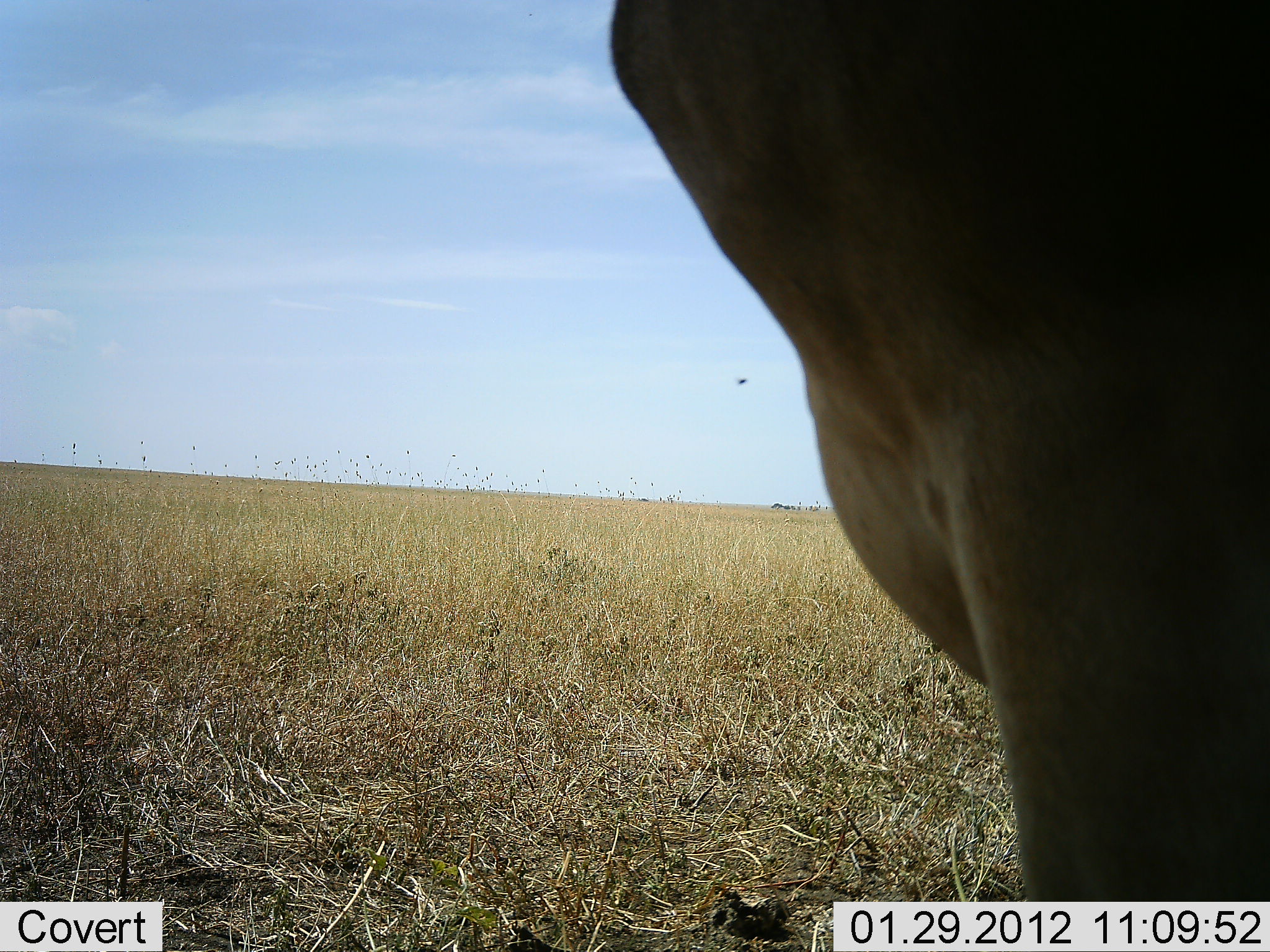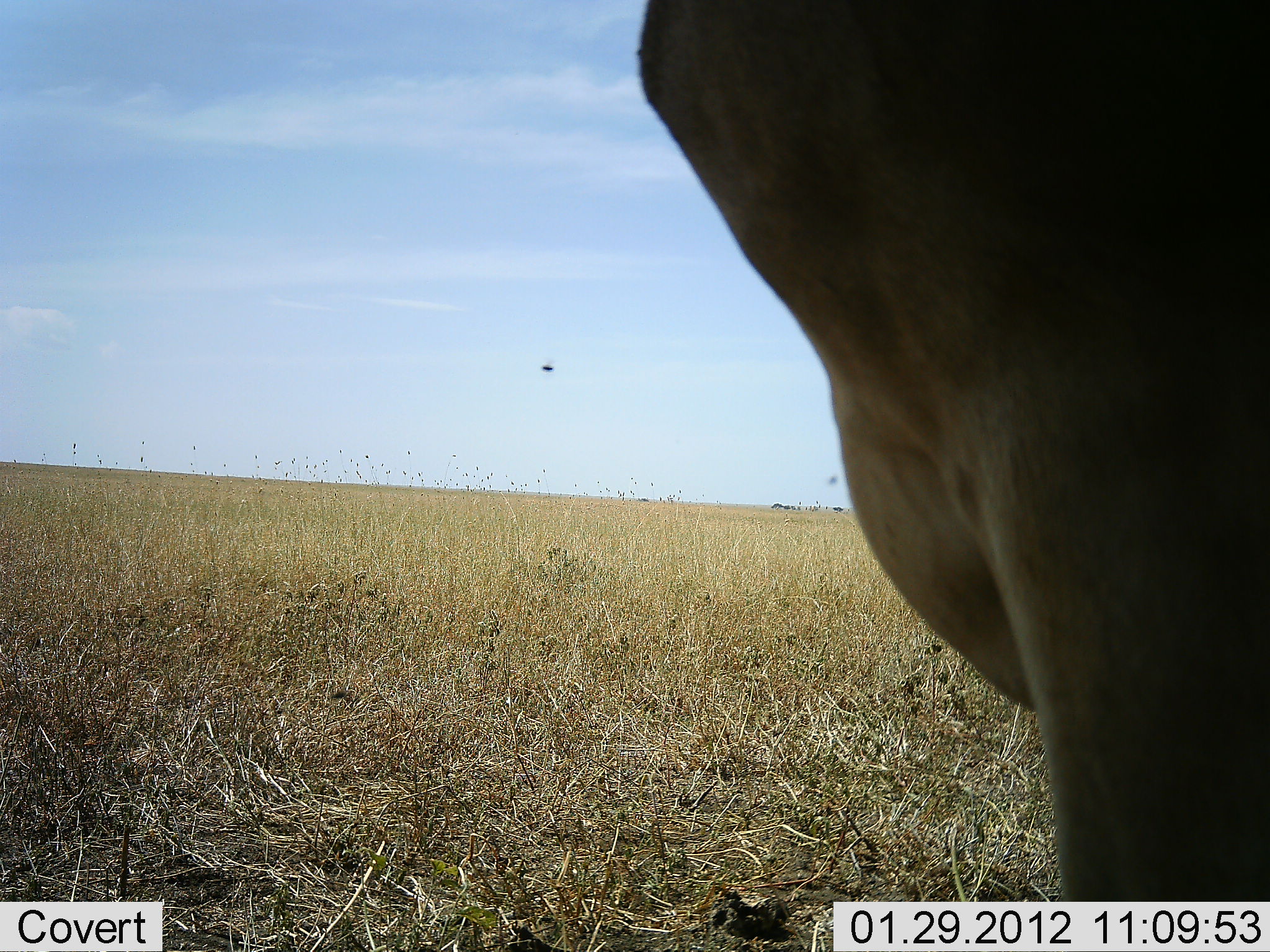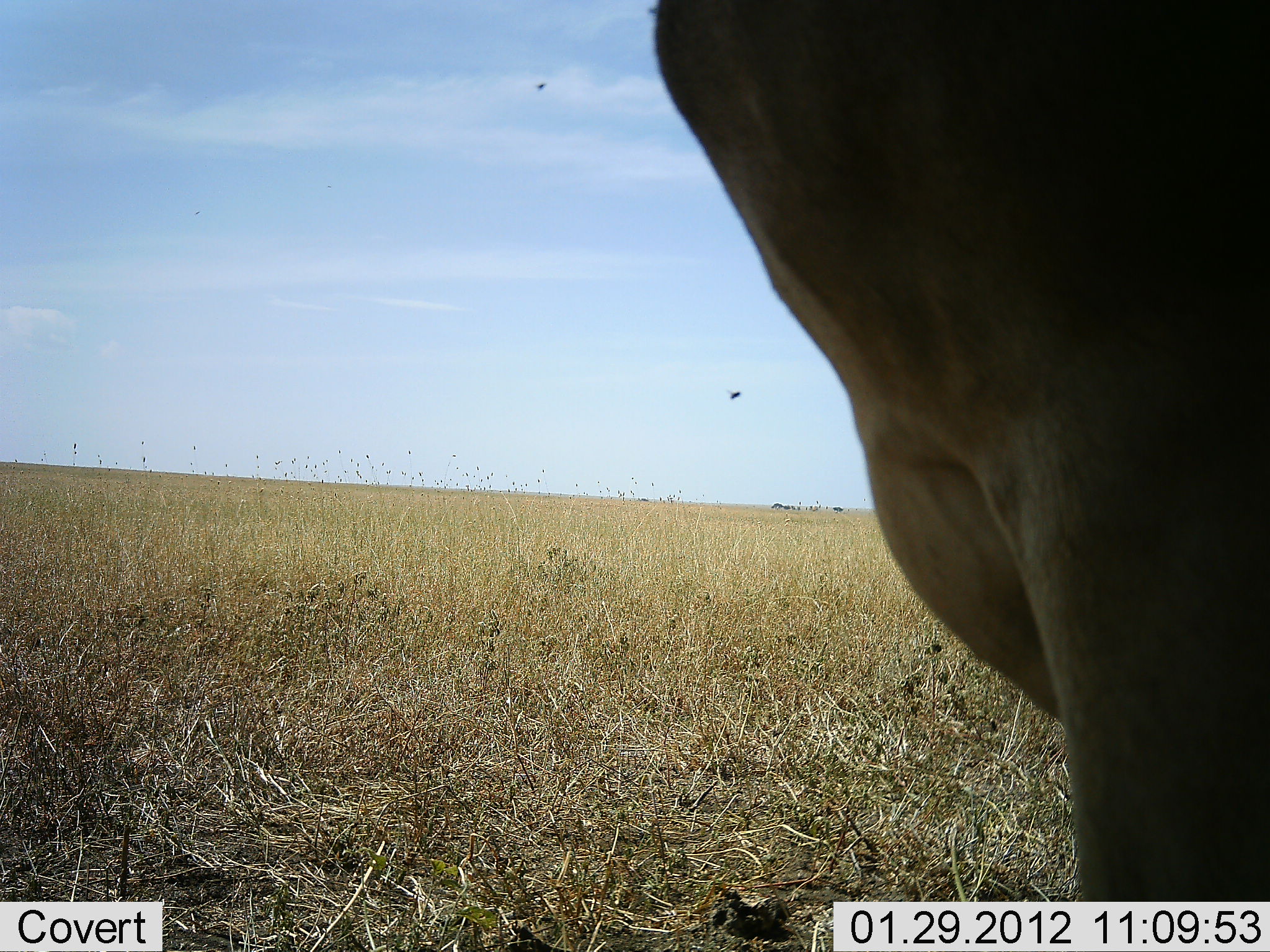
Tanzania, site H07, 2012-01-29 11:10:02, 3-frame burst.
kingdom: Animalia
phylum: Chordata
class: Mammalia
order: Artiodactyla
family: Bovidae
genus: Alcelaphus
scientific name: Alcelaphus buselaphus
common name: hartebeest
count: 1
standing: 100%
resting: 0%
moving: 0%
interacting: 0%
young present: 0%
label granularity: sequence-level